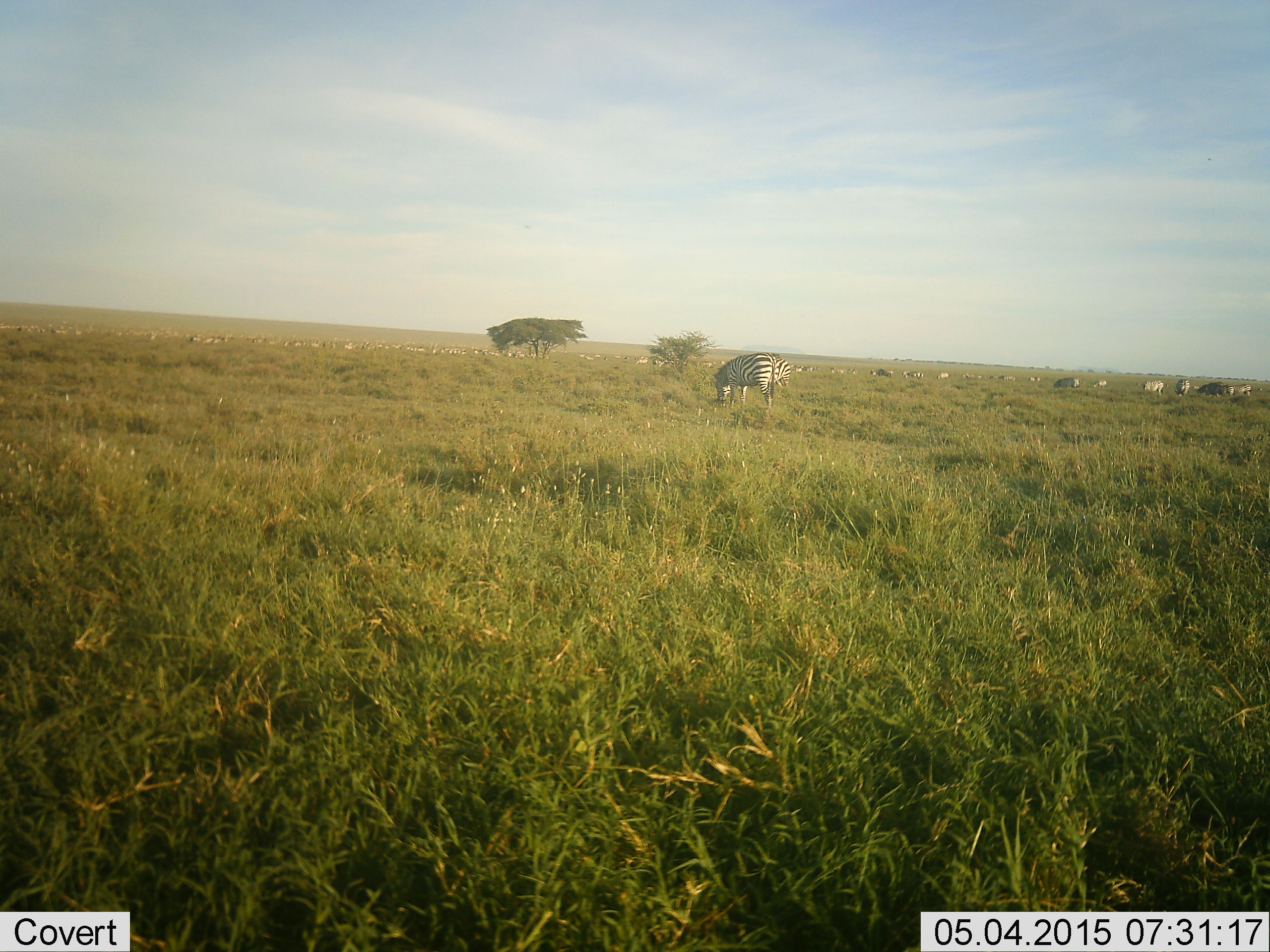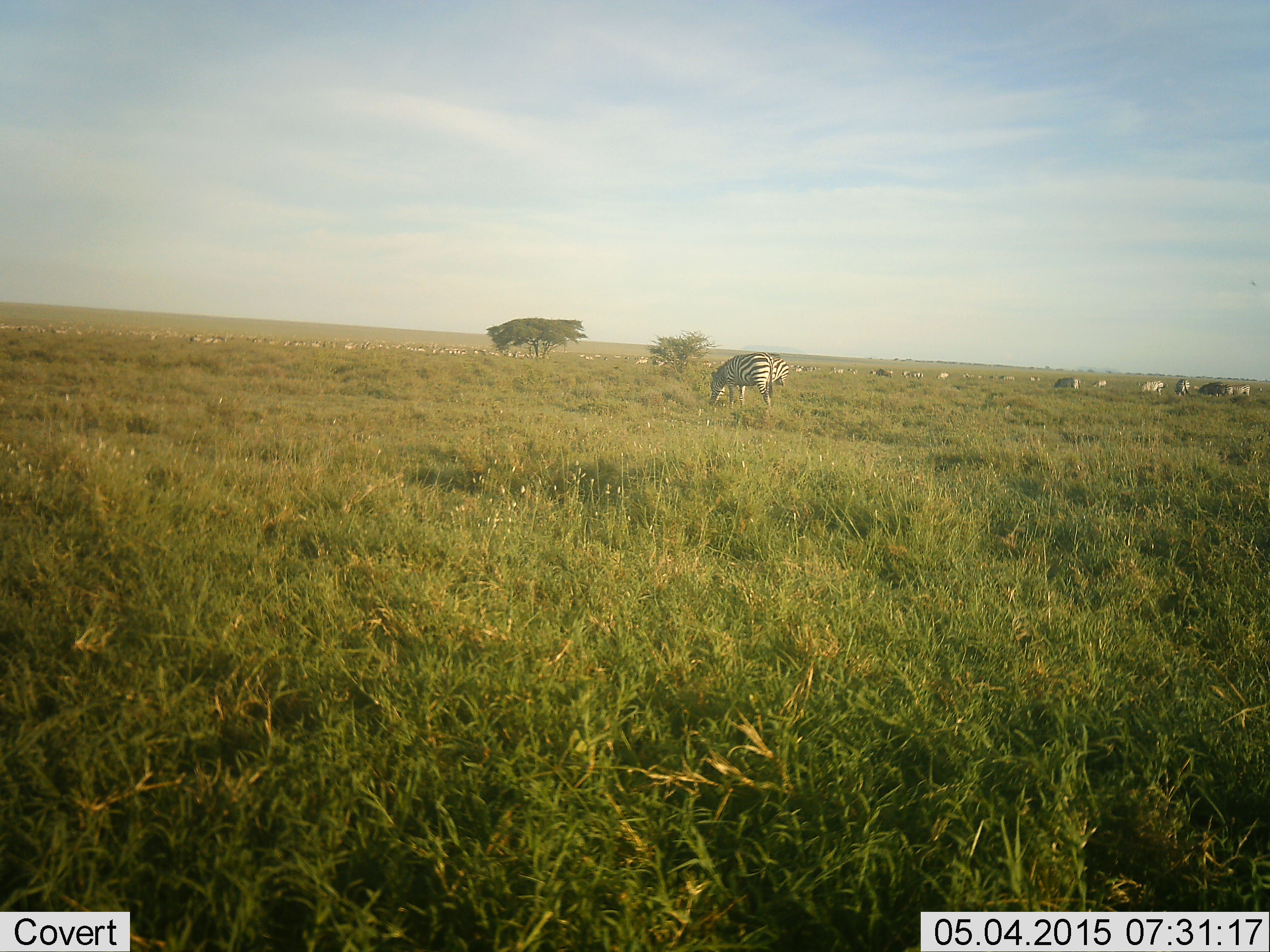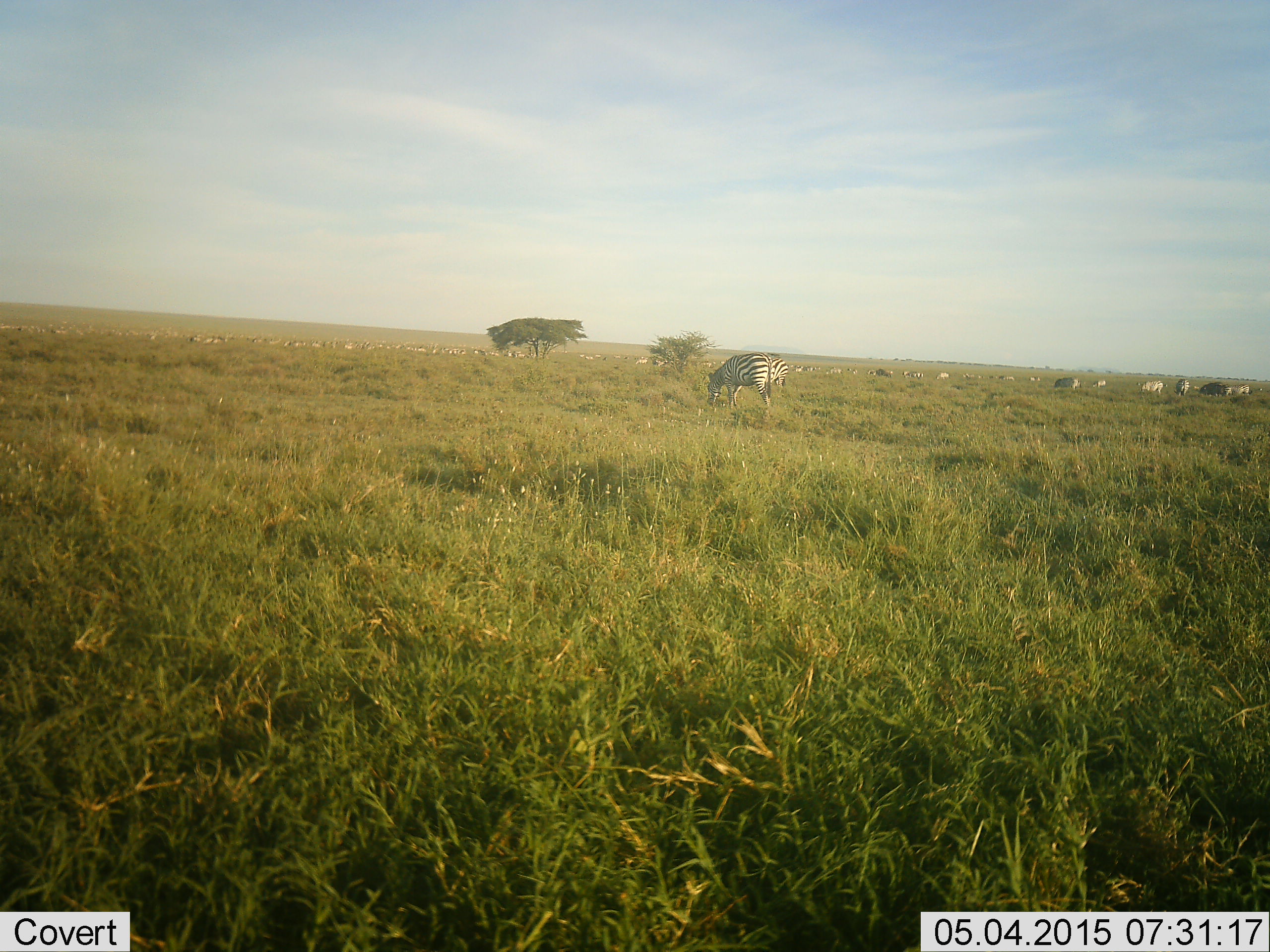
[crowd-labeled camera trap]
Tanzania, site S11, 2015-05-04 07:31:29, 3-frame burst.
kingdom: Animalia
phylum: Chordata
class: Mammalia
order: Perissodactyla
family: Equidae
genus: Equus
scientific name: Equus quagga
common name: plains zebra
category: zebra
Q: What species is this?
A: Zebra (plains zebra) (Equus quagga).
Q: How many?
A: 11-50.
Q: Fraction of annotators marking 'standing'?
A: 30%.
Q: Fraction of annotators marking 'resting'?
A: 0%.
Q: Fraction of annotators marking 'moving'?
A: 0%.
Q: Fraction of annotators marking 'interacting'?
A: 0%.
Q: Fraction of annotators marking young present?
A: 0%.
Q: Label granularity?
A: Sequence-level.